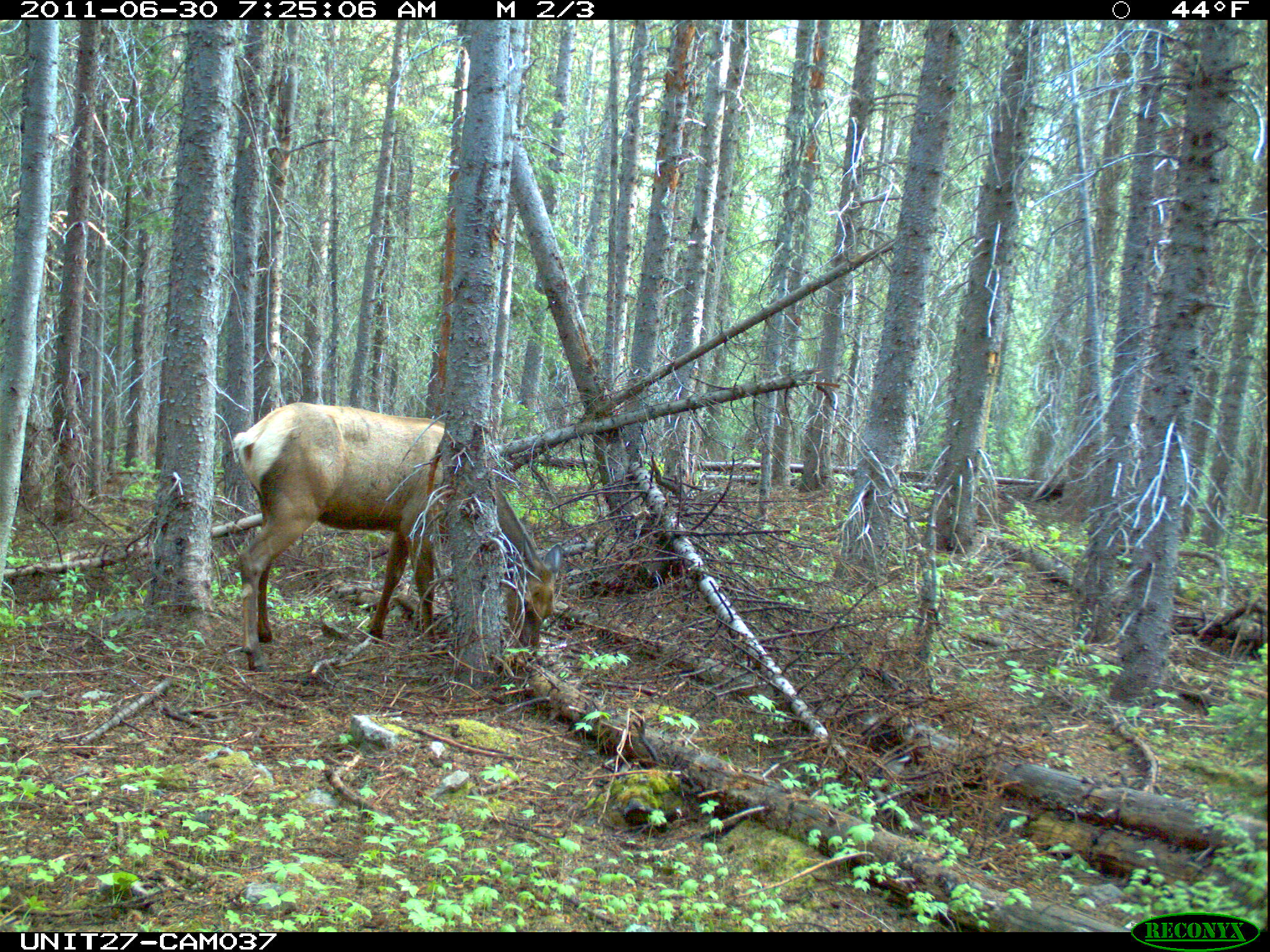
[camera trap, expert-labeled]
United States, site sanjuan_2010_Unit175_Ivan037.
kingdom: Animalia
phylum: Chordata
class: Mammalia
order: Artiodactyla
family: Cervidae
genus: Cervus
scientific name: Cervus elaphus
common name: red deer